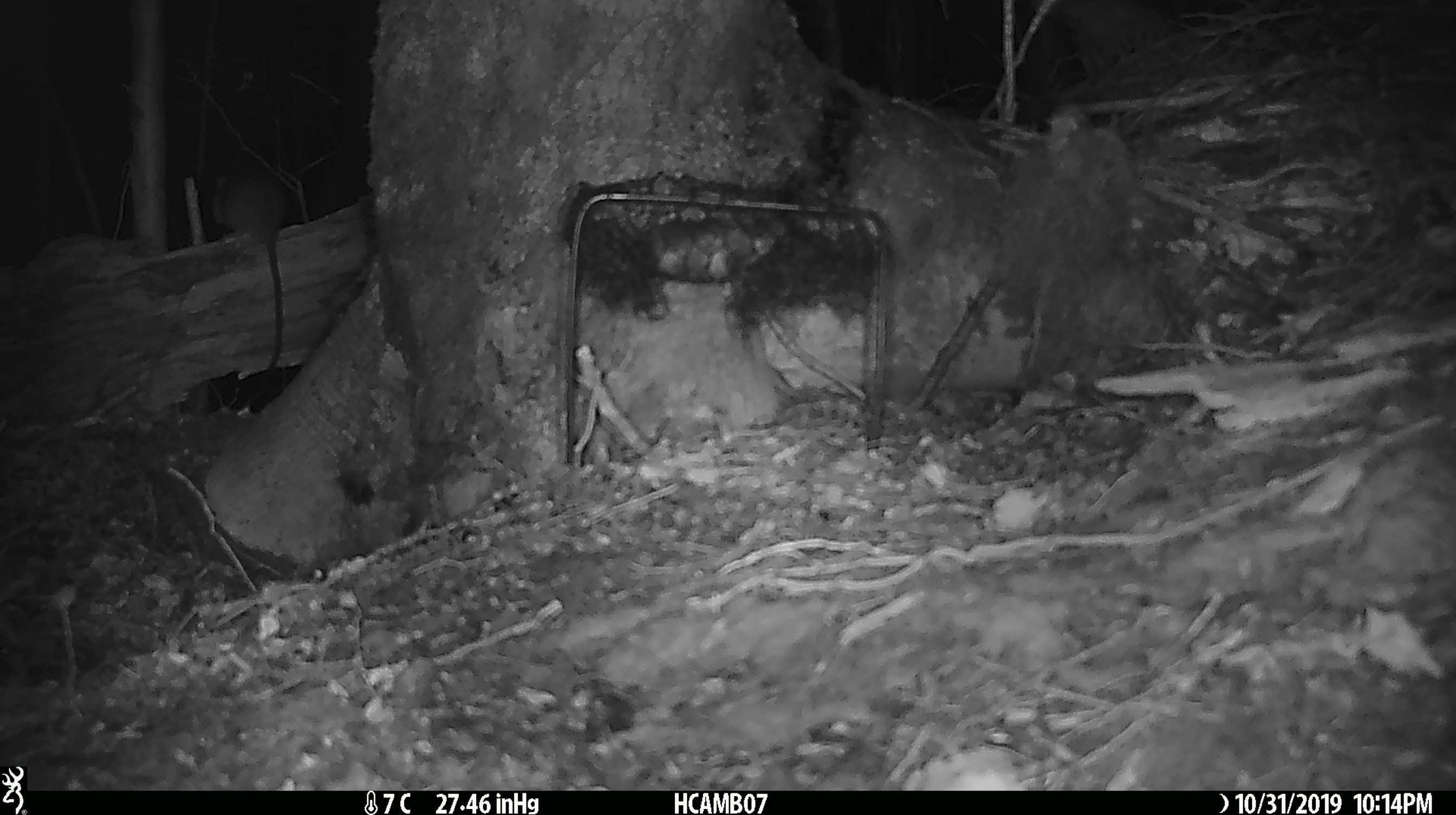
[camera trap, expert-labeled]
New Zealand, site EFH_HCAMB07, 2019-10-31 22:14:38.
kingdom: Animalia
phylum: Chordata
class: Mammalia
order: Rodentia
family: Muridae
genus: Mus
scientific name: Mus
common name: mouse